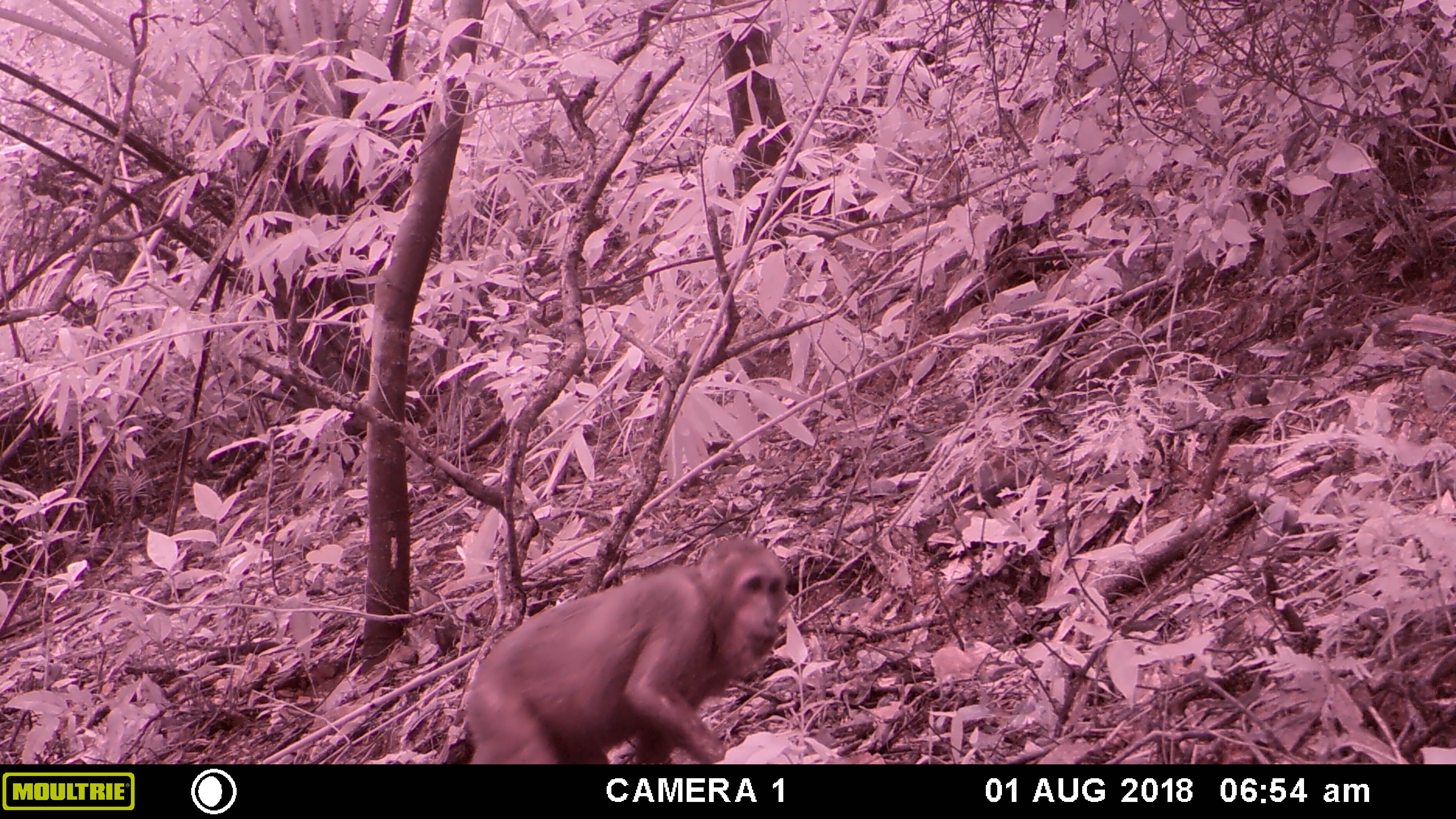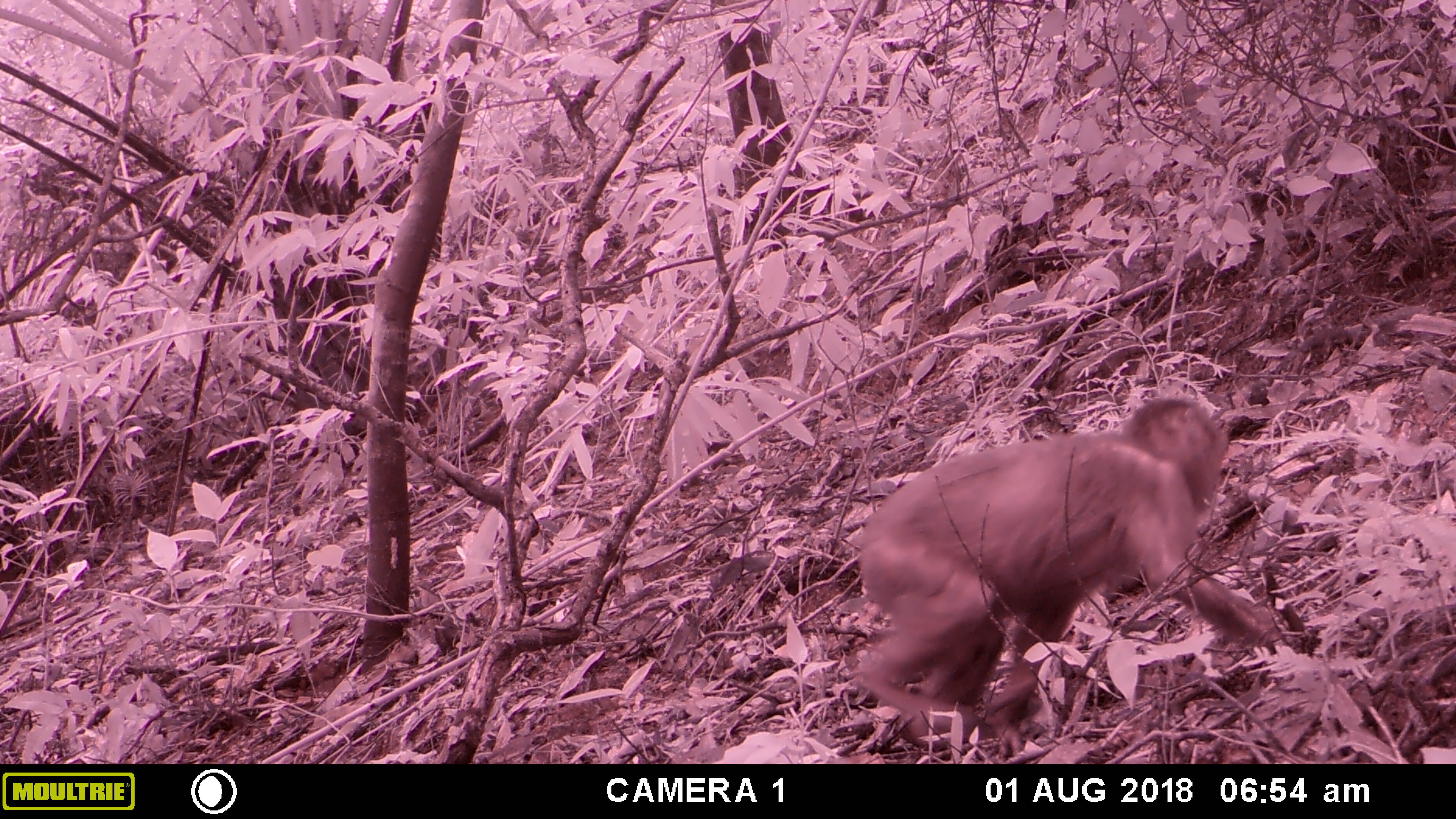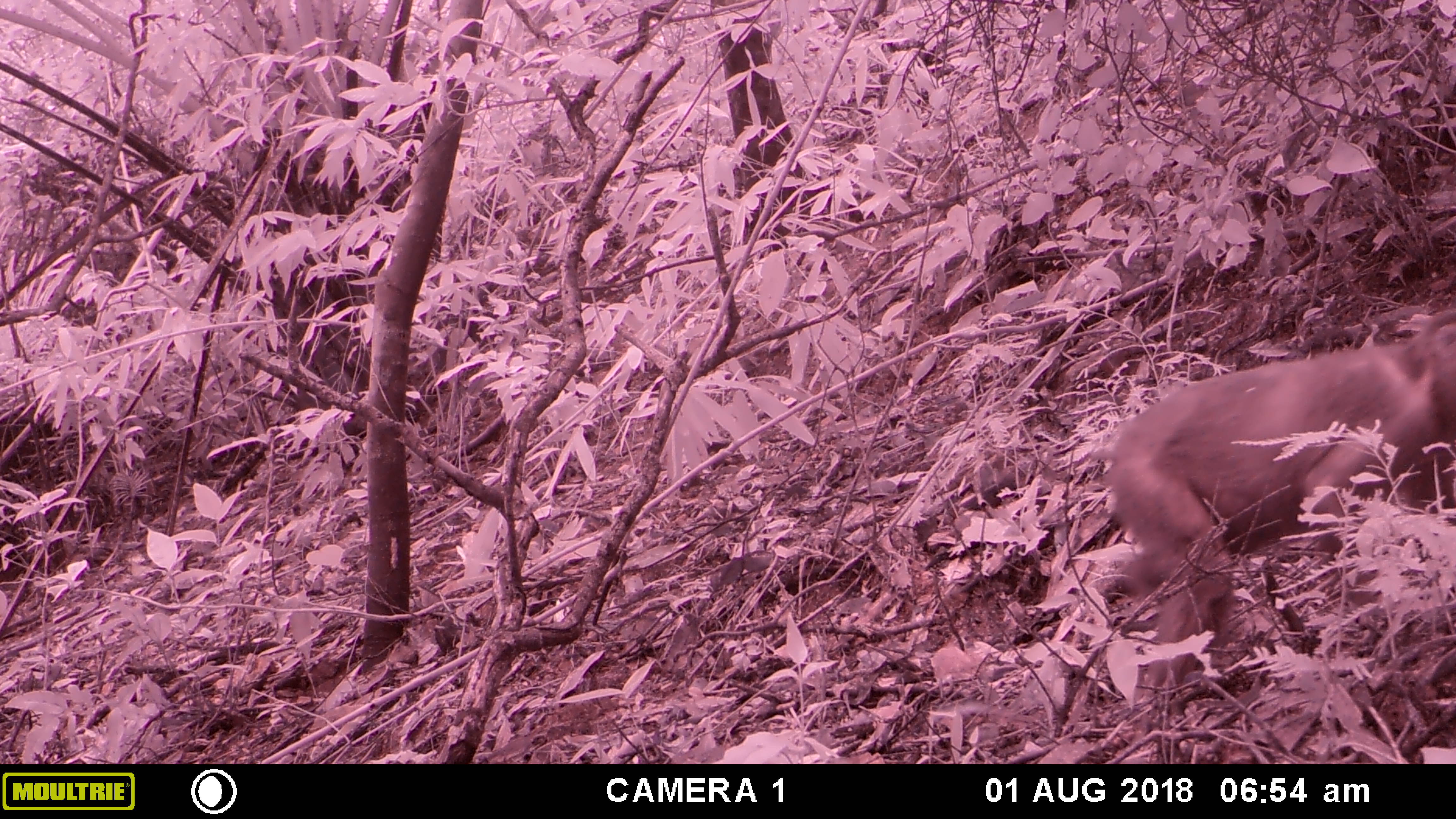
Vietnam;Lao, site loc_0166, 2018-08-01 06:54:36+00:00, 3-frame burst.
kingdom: Animalia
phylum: Chordata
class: Mammalia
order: Primates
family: Cercopithecidae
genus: Macaca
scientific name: Macaca arctoides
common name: stump-tailed macaque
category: stump tailed macaque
Stump tailed macaque (stump-tailed macaque) (Macaca arctoides). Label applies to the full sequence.